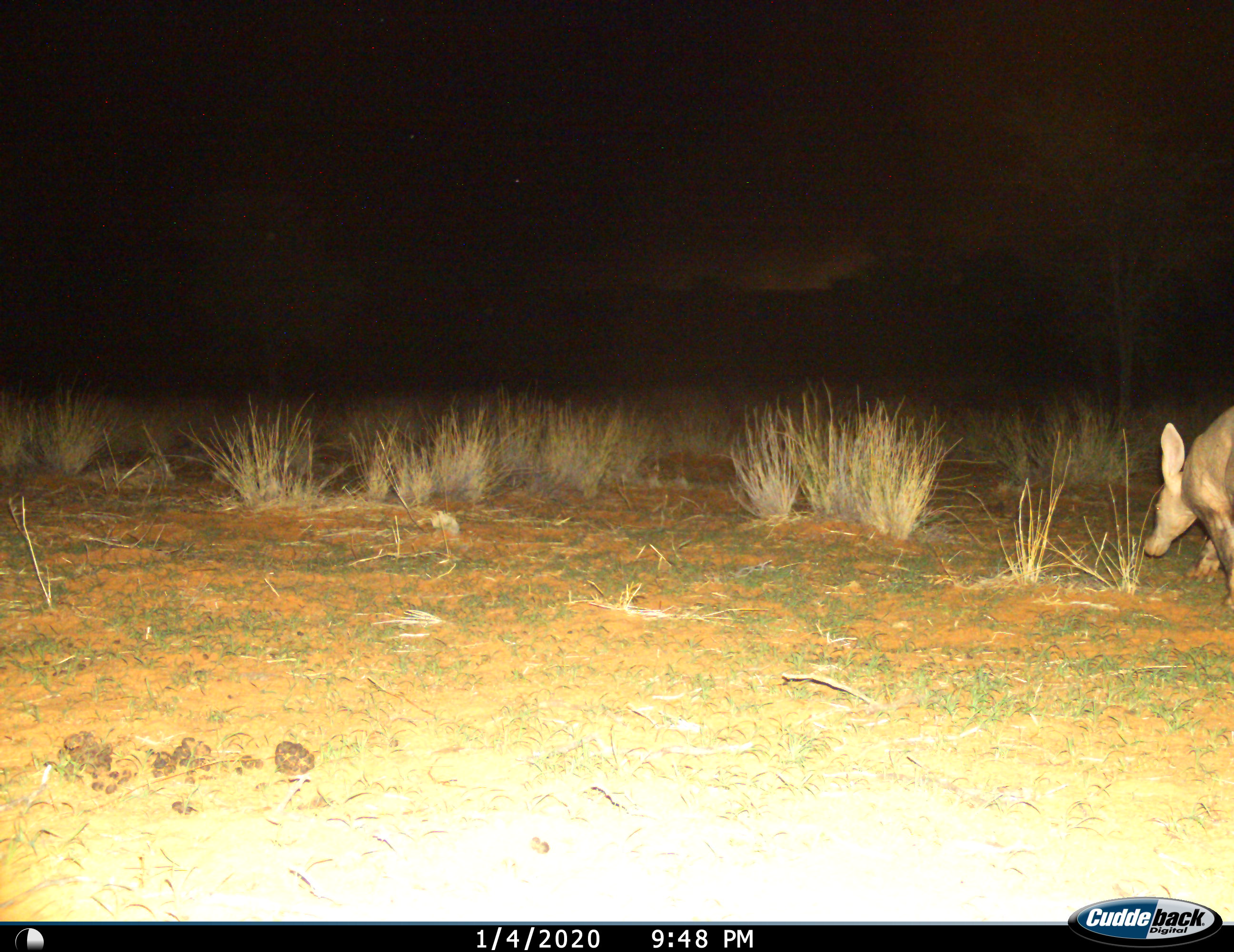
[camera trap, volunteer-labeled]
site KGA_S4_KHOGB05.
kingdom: Animalia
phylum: Chordata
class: Mammalia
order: Tubulidentata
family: Orycteropodidae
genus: Orycteropus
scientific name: Orycteropus afer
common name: aardvark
Aardvark (Orycteropus afer), count 1. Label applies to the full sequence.